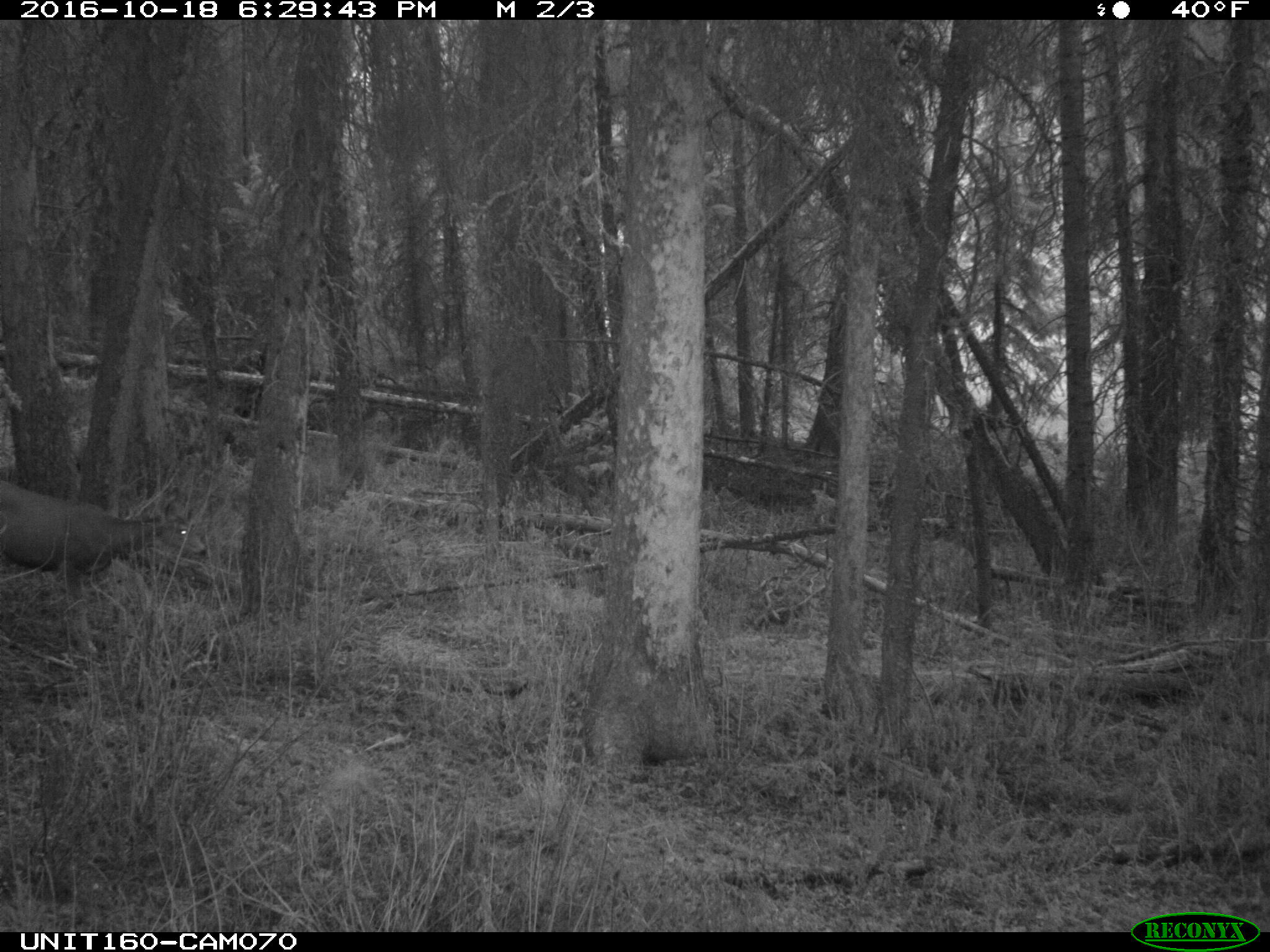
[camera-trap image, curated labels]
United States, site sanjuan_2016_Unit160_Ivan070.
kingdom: Animalia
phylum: Chordata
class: Mammalia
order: Artiodactyla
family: Cervidae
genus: Odocoileus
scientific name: Odocoileus hemionus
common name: mule deer